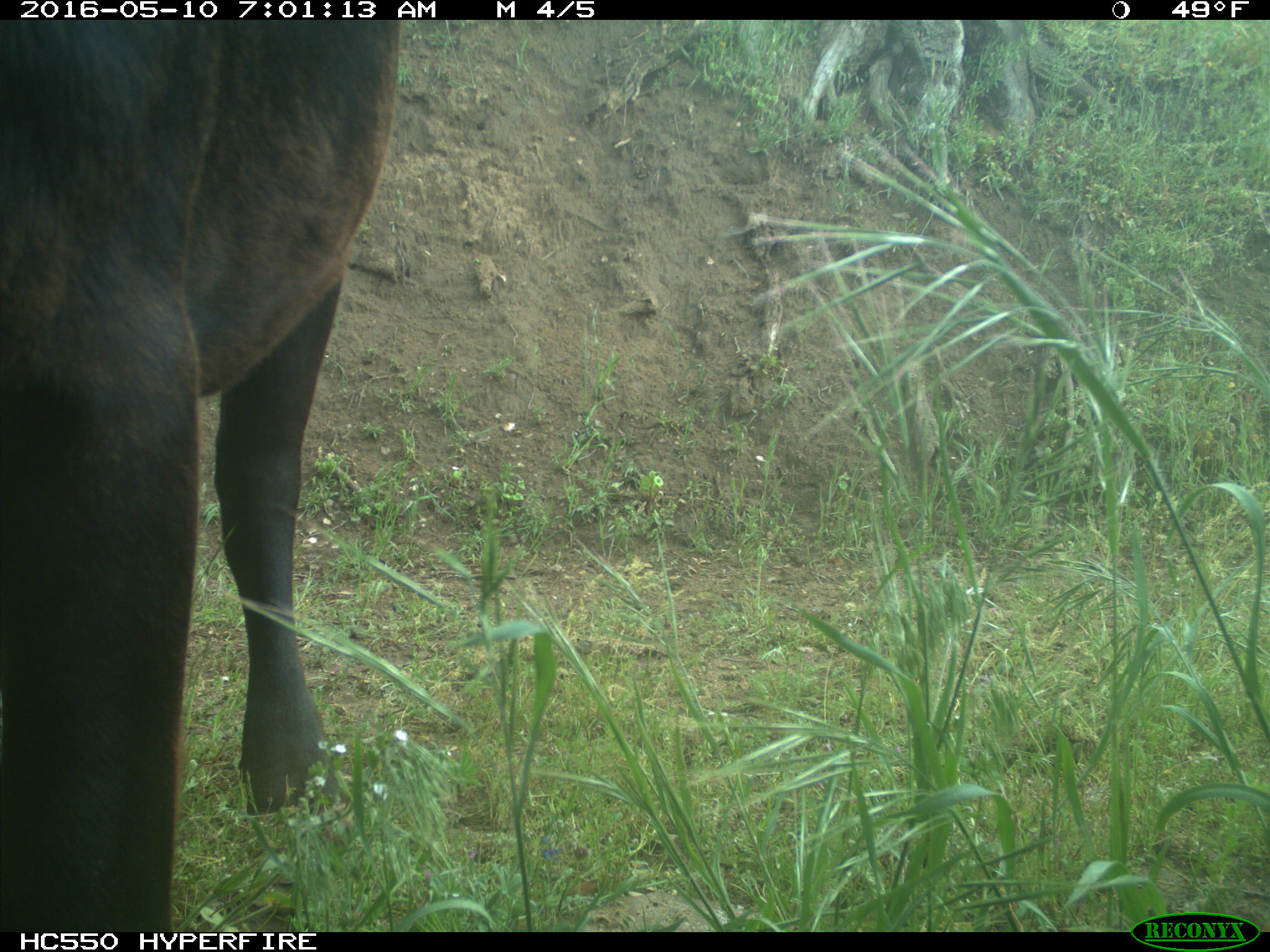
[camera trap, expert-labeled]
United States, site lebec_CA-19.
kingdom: Animalia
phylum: Chordata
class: Mammalia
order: Artiodactyla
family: Bovidae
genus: Bos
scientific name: Bos taurus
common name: domestic cow